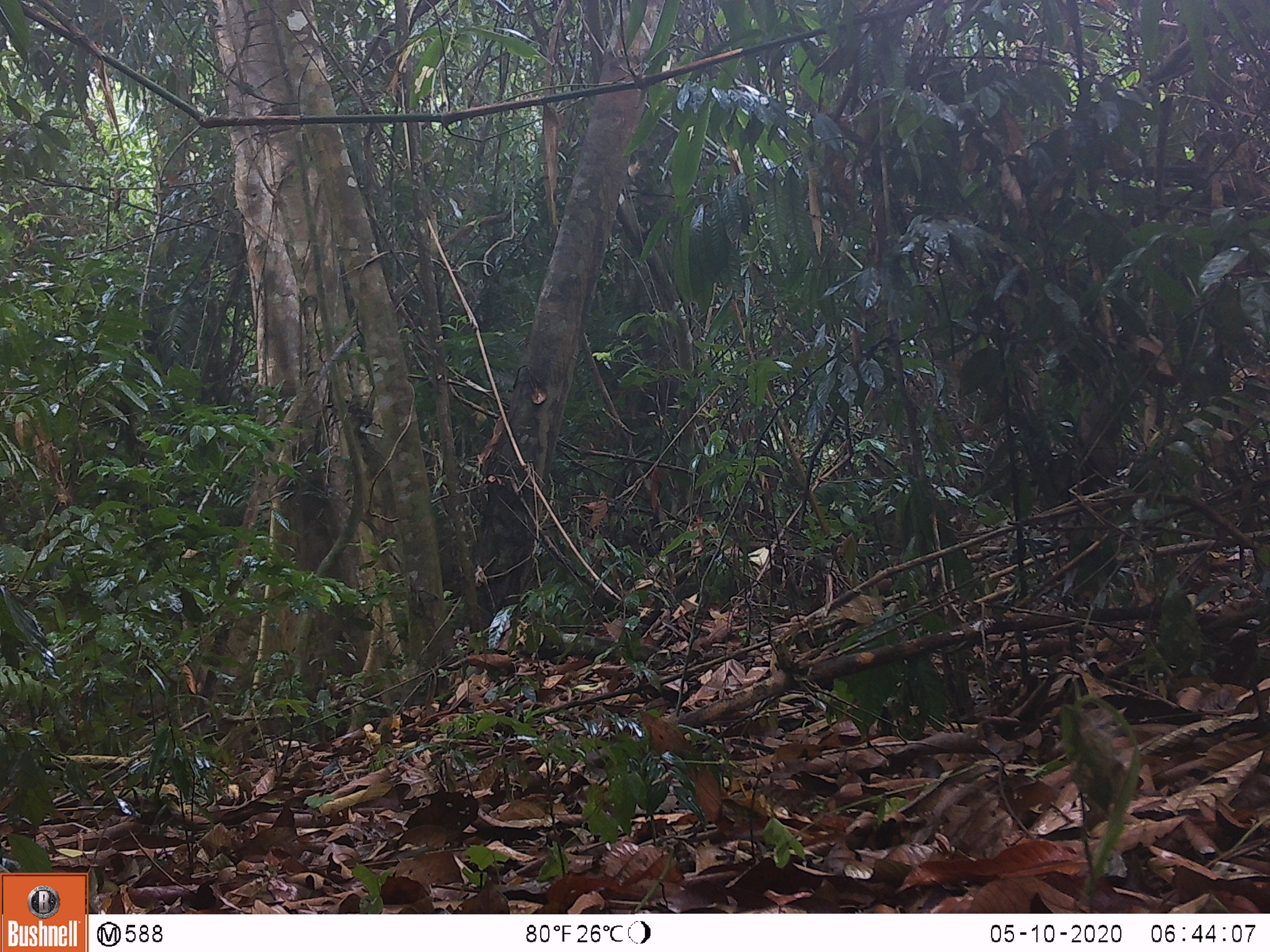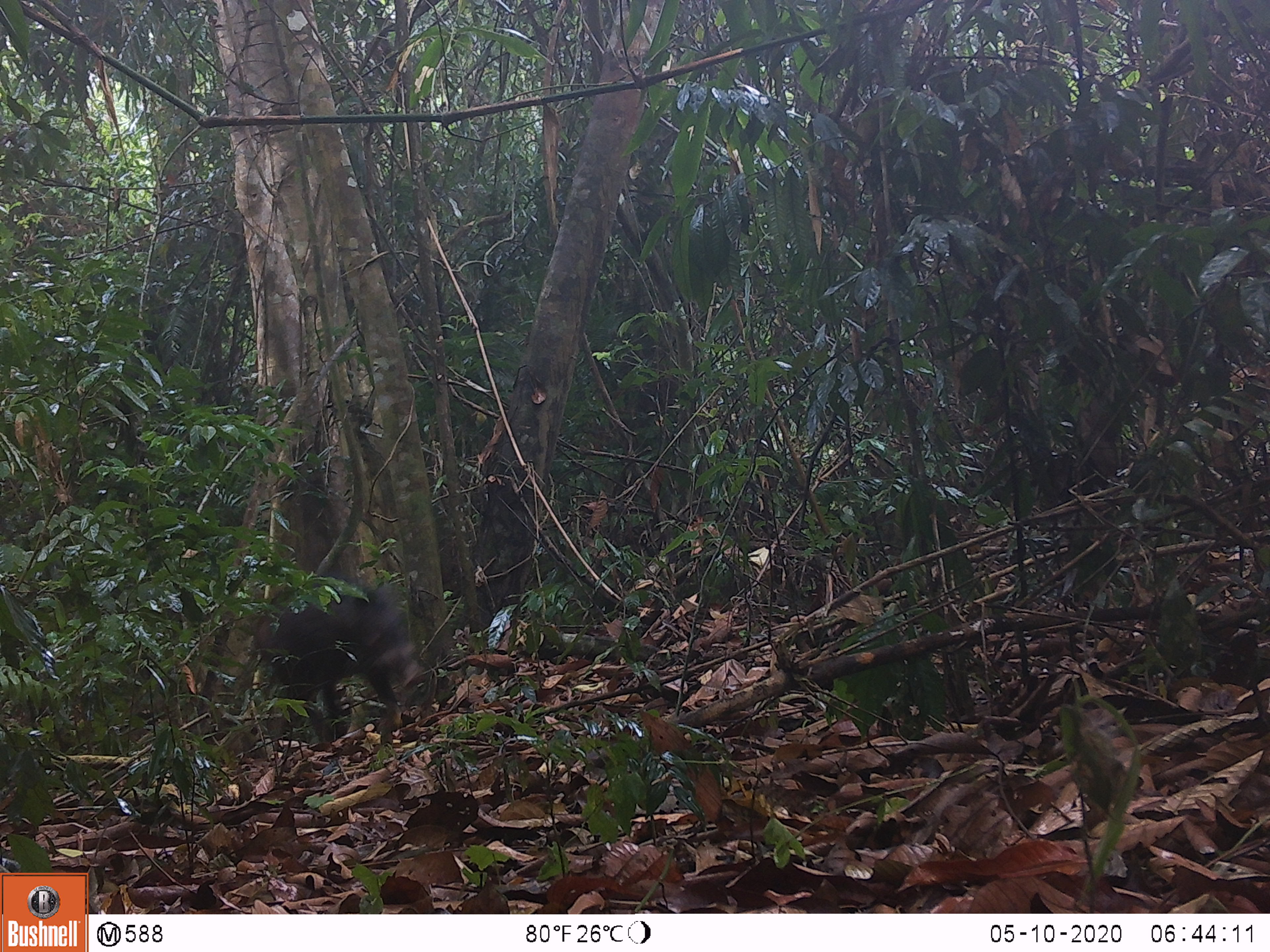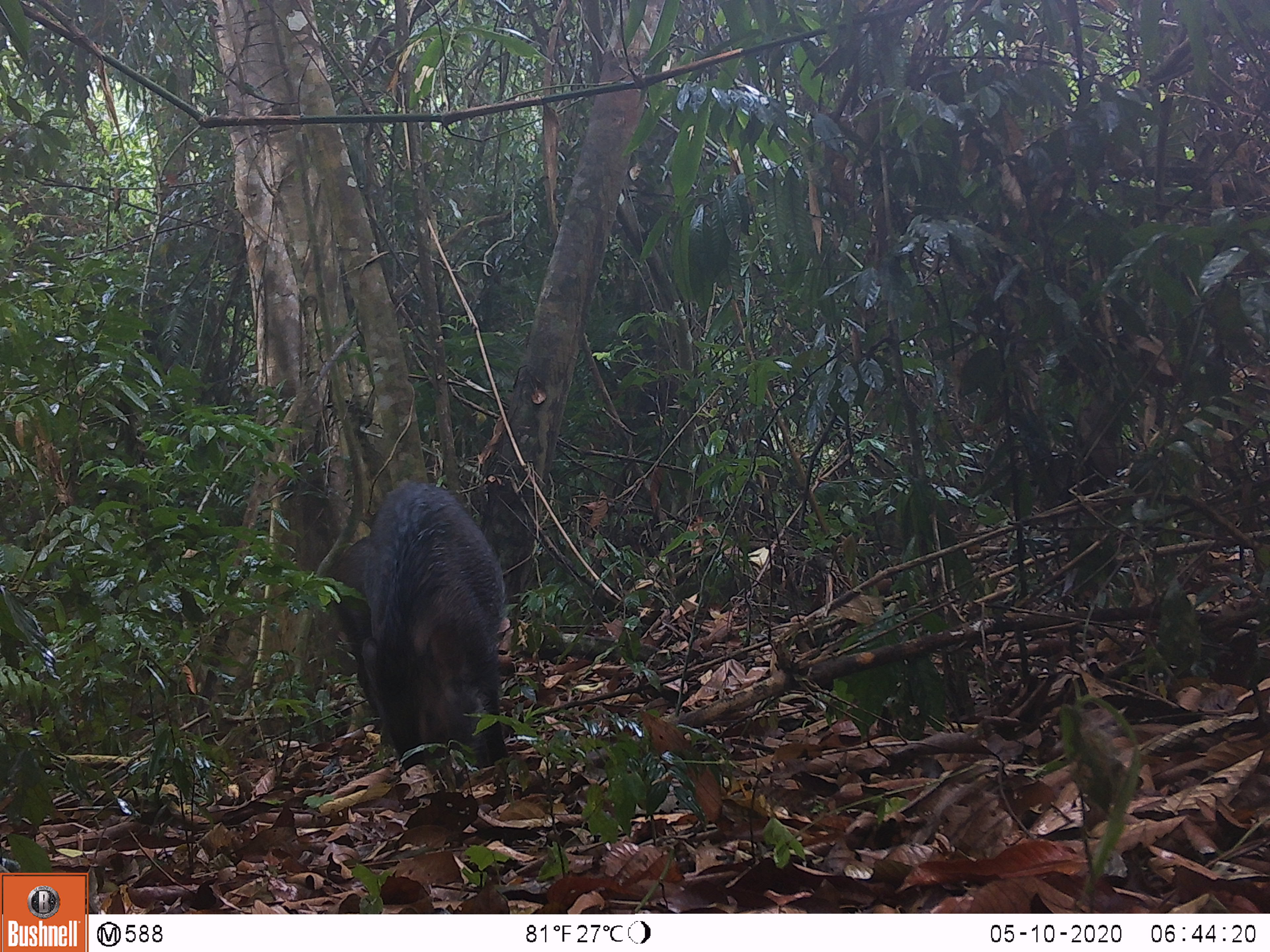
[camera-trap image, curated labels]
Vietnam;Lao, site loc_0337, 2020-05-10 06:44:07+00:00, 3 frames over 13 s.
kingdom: Animalia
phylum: Chordata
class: Mammalia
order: Artiodactyla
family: Suidae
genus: Sus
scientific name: Sus scrofa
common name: eurasian wild pig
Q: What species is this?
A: Eurasian wild pig (Sus scrofa).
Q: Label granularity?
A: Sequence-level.